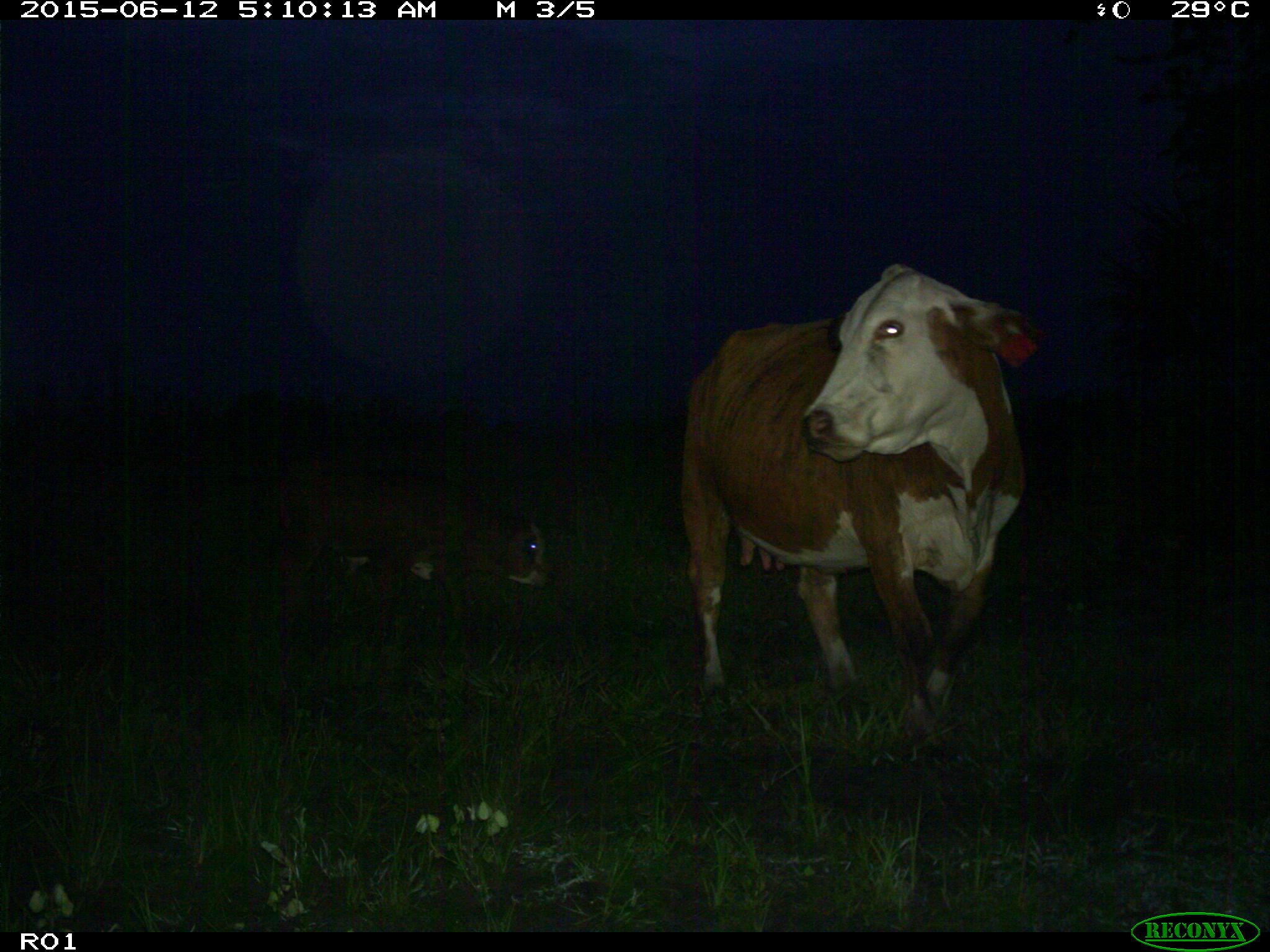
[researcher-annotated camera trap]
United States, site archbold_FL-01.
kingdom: Animalia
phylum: Chordata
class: Mammalia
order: Artiodactyla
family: Bovidae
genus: Bos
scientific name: Bos taurus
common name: domestic cow